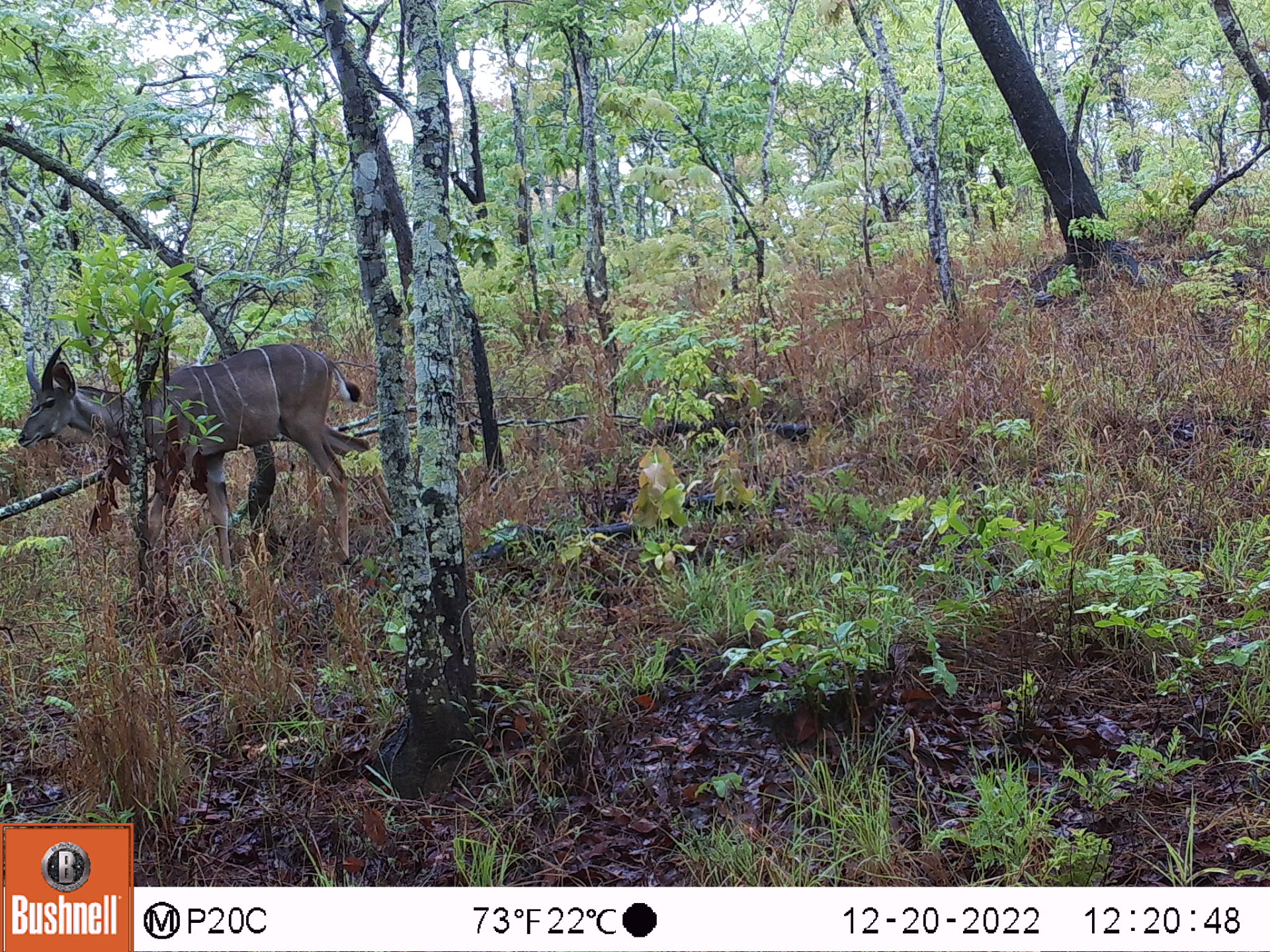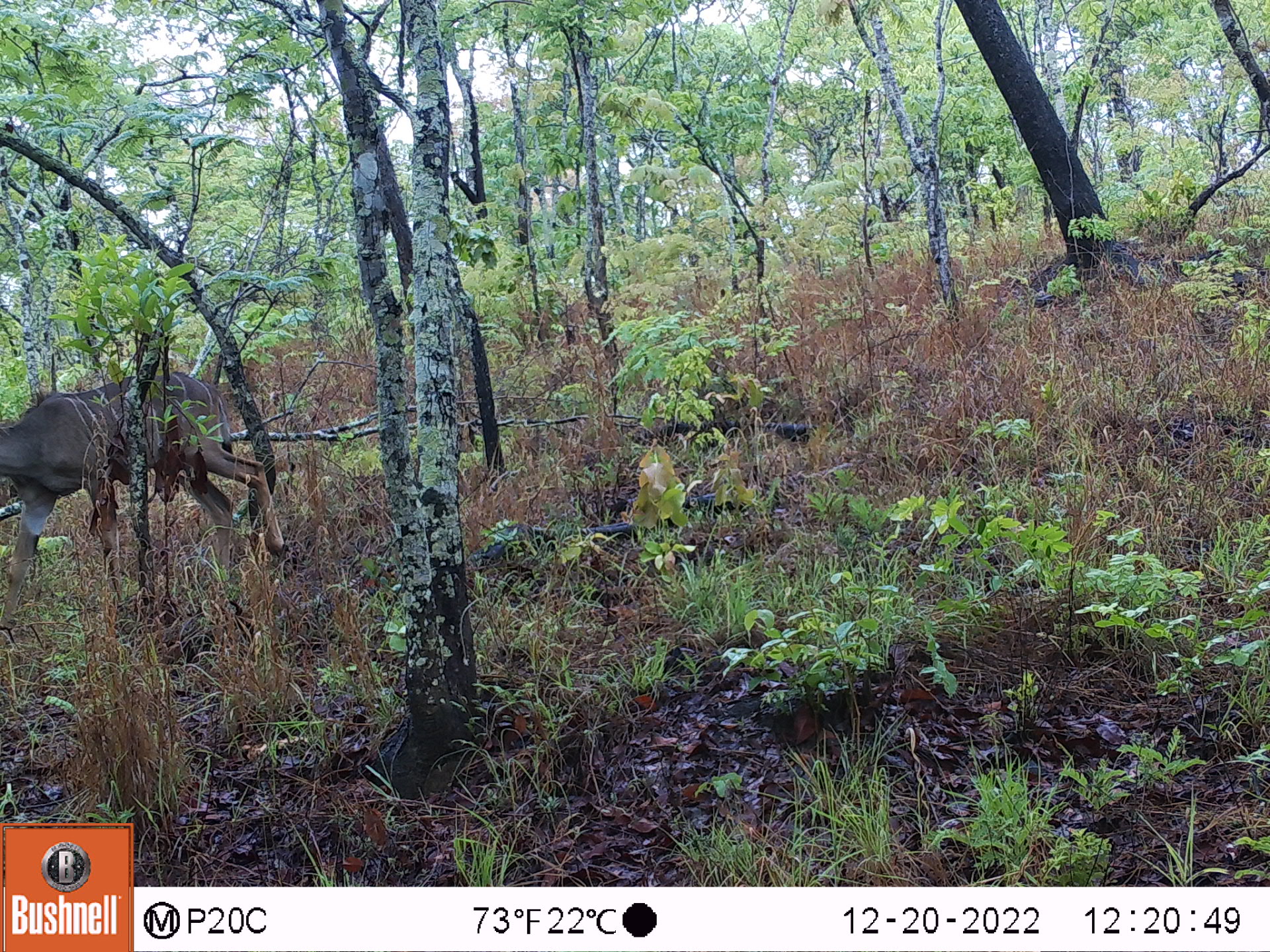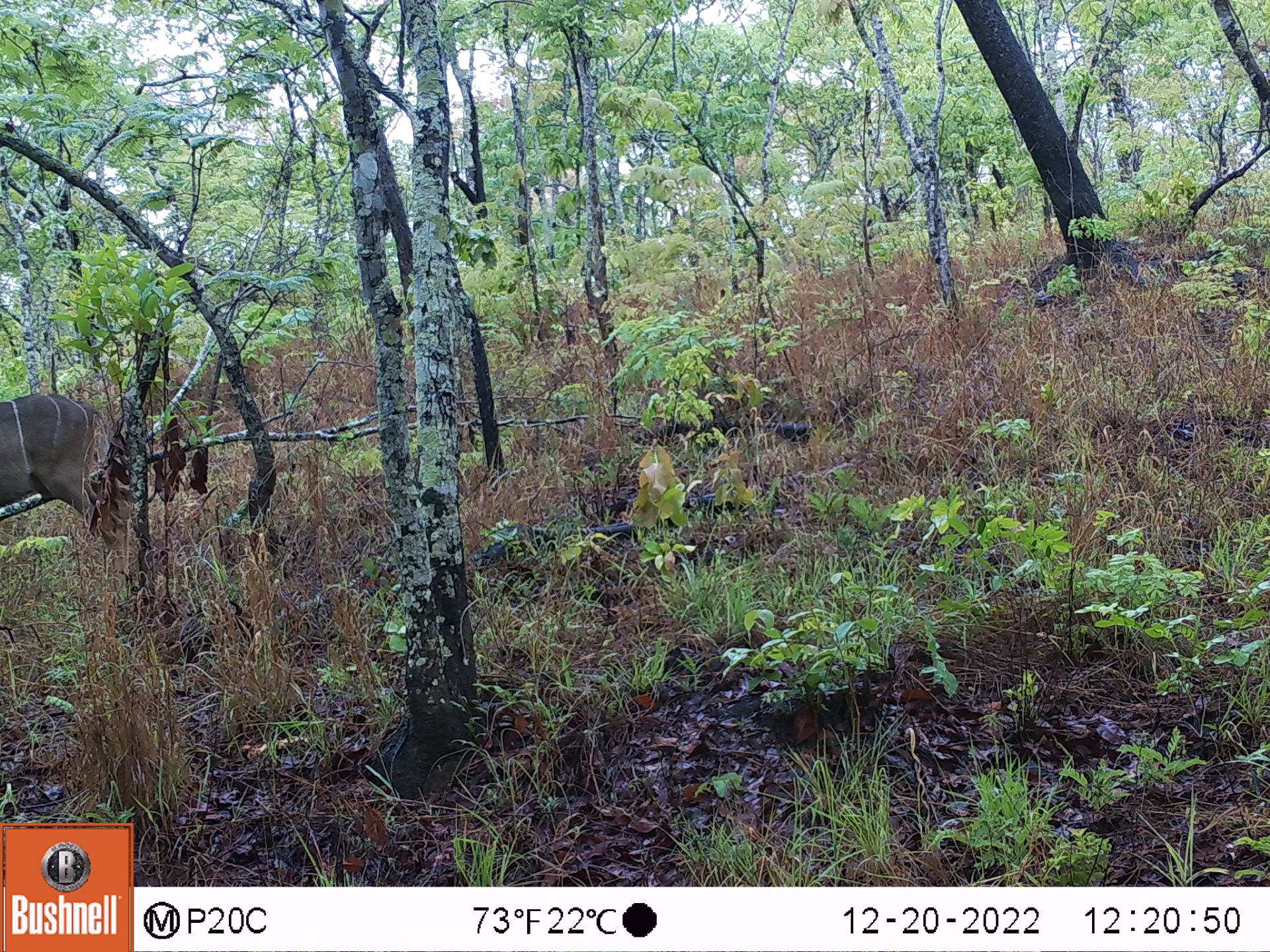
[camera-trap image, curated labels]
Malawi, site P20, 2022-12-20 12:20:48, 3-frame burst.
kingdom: Animalia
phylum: Chordata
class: Mammalia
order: Artiodactyla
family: Bovidae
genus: Tragelaphus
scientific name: Tragelaphus strepsiceros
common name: greater kudu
Greater kudu (Tragelaphus strepsiceros), count 1.